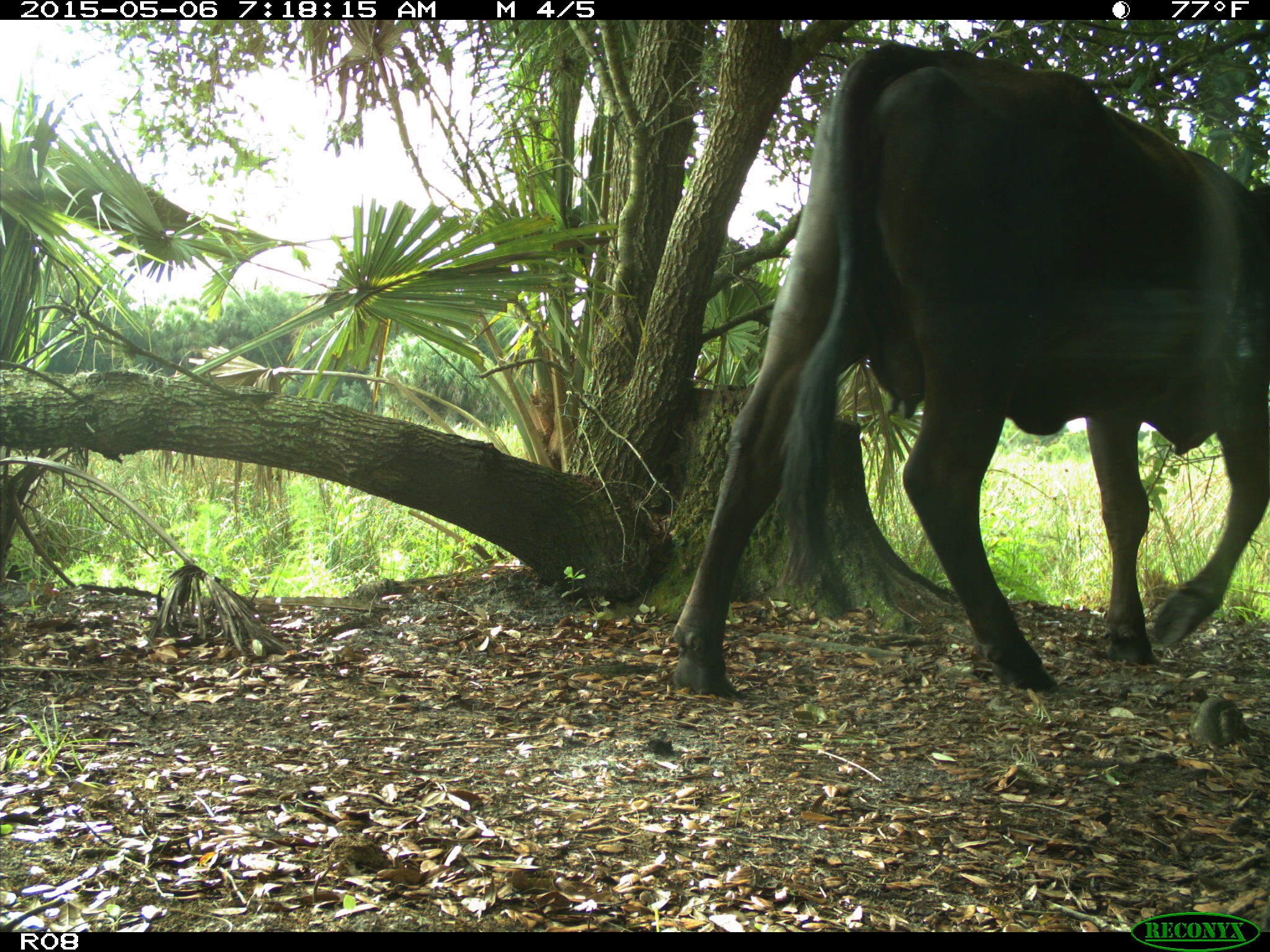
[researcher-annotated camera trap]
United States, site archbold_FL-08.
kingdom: Animalia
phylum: Chordata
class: Mammalia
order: Artiodactyla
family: Bovidae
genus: Bos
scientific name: Bos taurus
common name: domestic cow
Bos taurus (domestic cow).